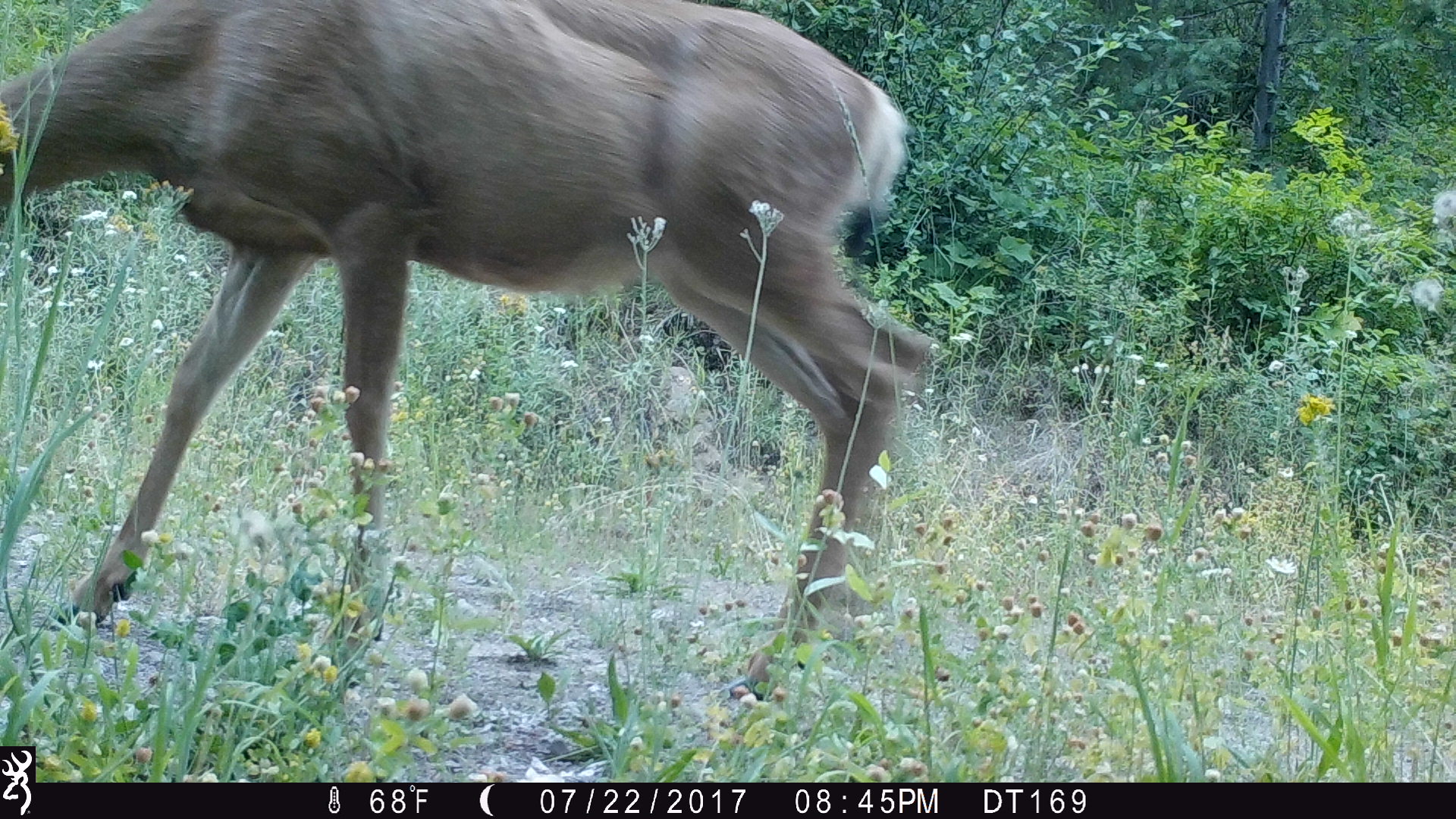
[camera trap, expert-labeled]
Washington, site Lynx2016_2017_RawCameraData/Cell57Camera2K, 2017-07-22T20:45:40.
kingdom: Animalia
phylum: Chordata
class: Mammalia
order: Artiodactyla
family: Cervidae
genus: Odocoileus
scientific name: Odocoileus hemionus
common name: mule deer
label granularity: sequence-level